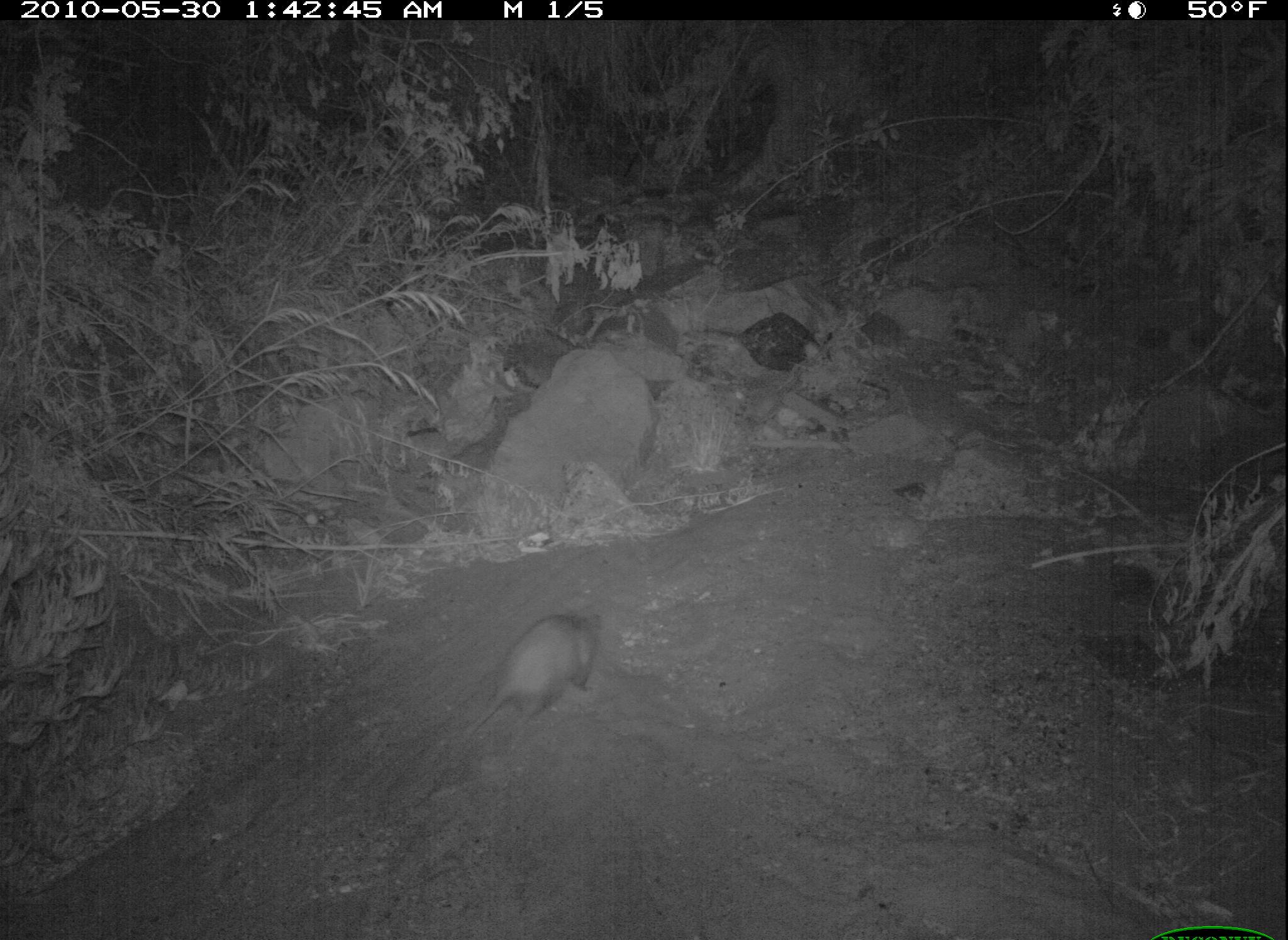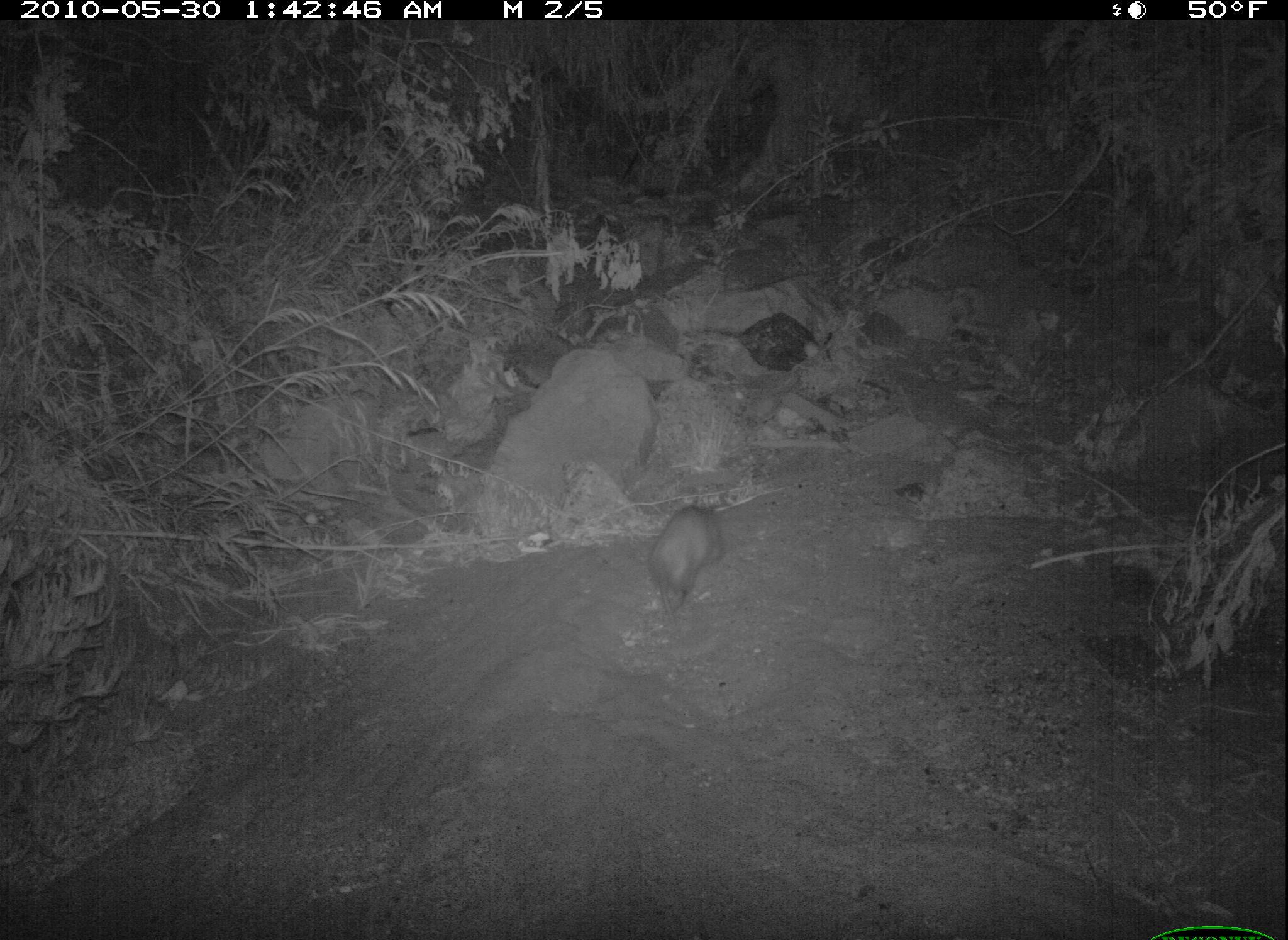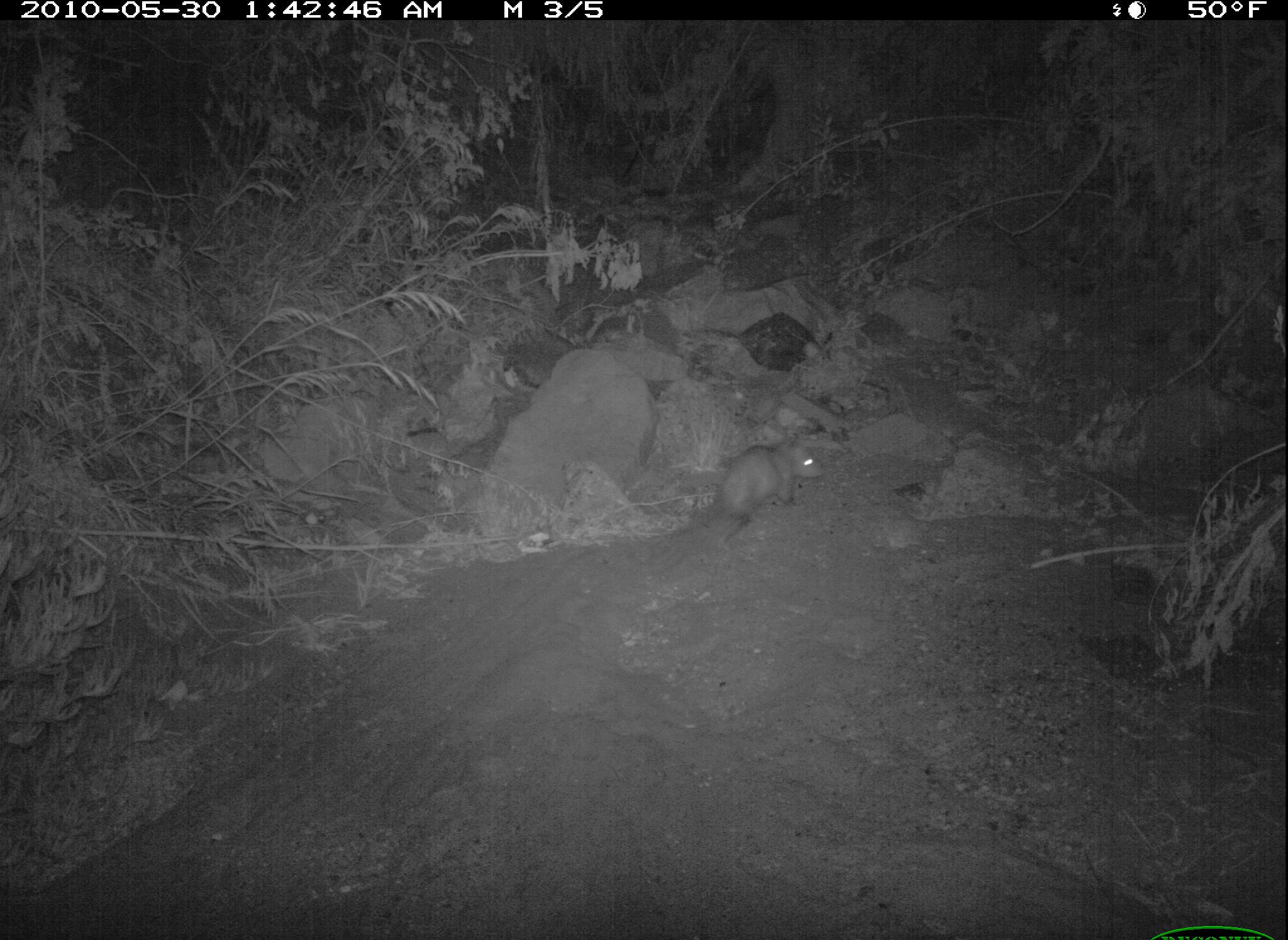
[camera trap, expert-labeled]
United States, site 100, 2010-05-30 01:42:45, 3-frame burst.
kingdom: Animalia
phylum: Chordata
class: Mammalia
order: Didelphimorphia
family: Didelphidae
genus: Didelphis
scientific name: Didelphis virginiana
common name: virginia opossum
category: opossum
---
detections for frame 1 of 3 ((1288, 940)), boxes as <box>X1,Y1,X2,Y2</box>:
opossum: <box>448,599,617,760</box>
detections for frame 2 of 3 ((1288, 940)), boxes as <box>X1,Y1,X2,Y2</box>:
opossum: <box>639,498,739,630</box>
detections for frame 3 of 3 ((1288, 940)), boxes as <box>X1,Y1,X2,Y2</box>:
opossum: <box>687,420,844,551</box>